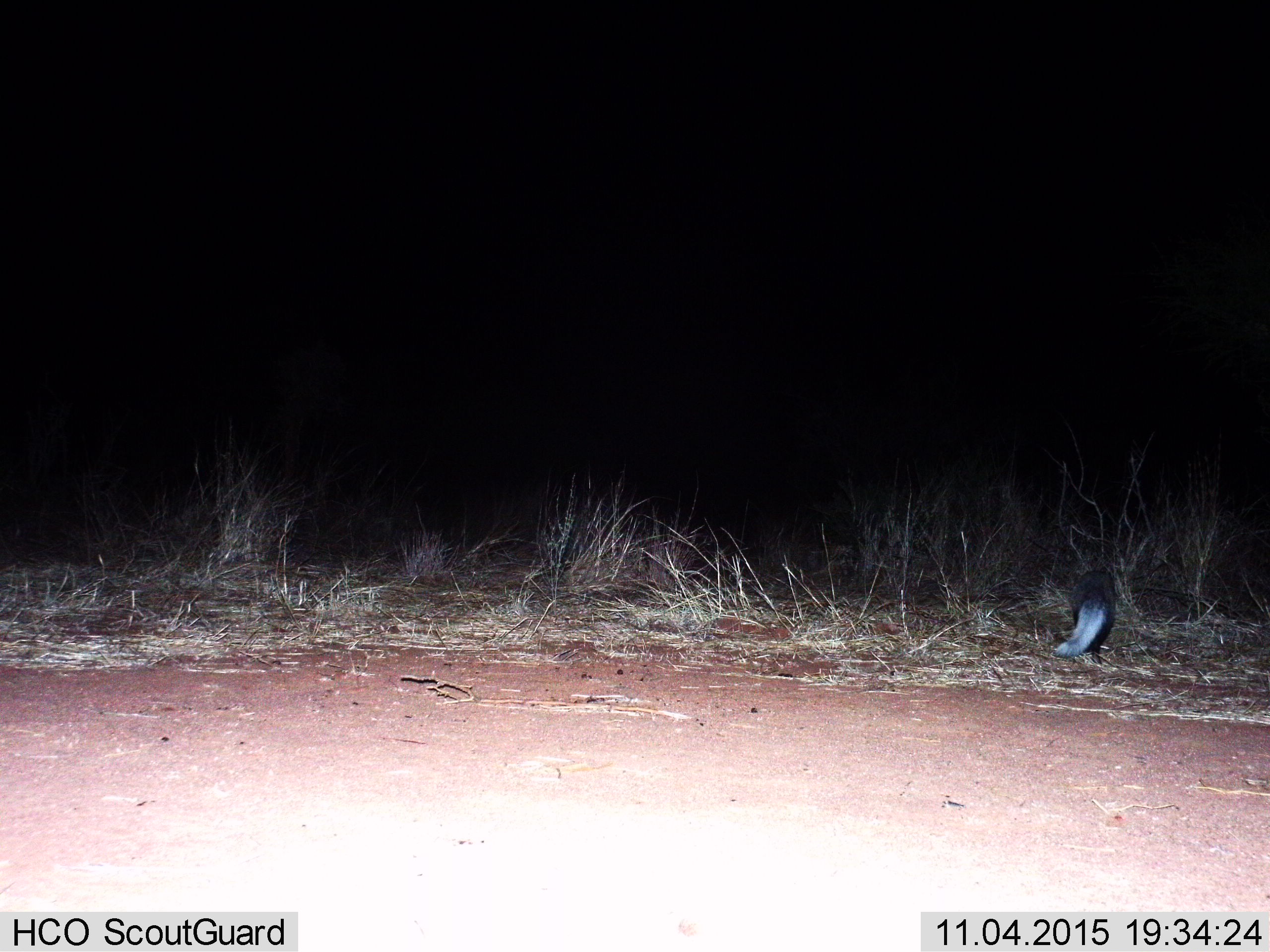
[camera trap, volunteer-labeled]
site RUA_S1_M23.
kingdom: Animalia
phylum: Chordata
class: Mammalia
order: Carnivora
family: Herpestidae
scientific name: Herpestidae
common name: mongoose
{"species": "mongoose (Herpestidae)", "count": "1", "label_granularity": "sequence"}